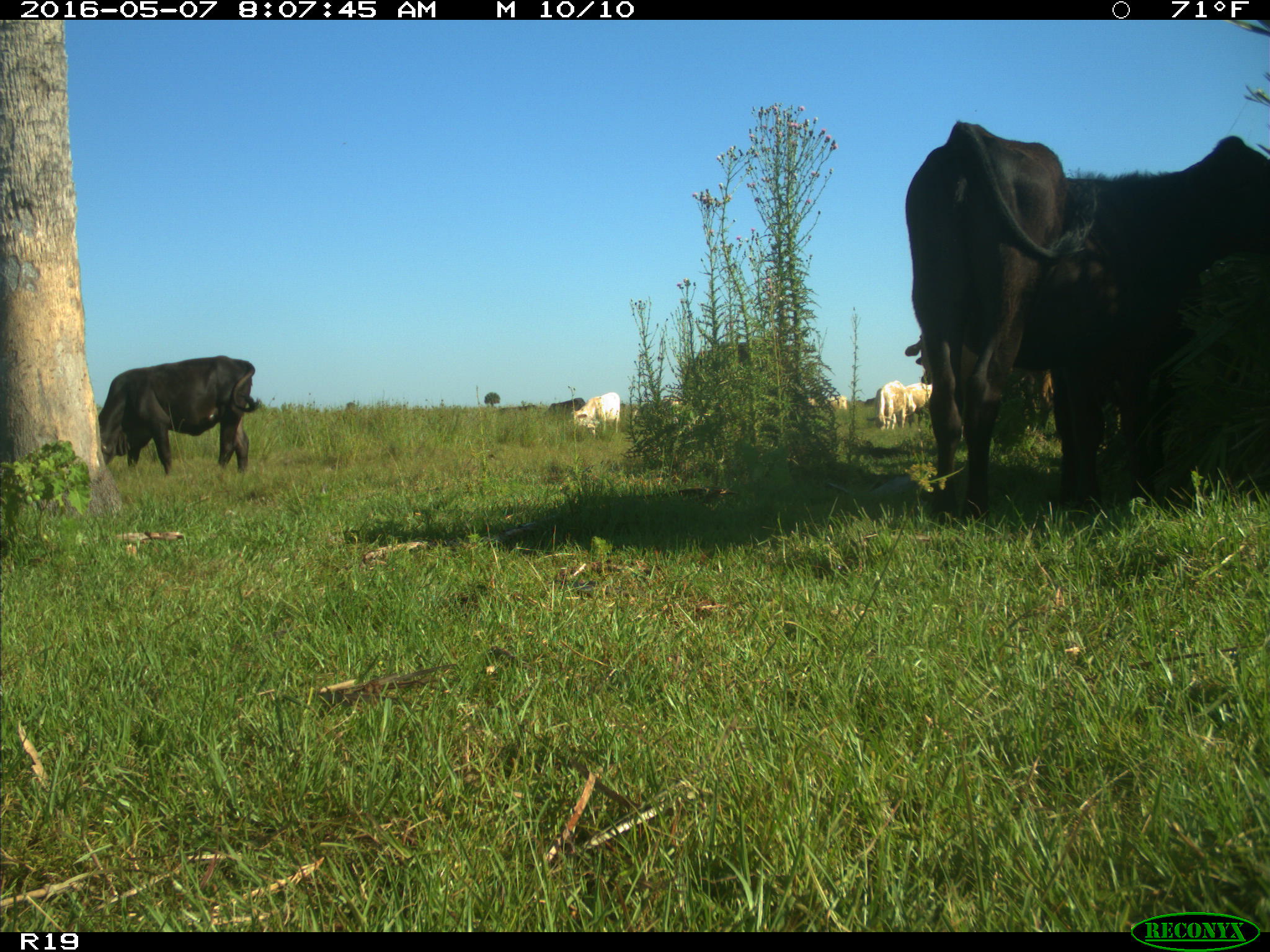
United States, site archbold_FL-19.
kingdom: Animalia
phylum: Chordata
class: Mammalia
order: Artiodactyla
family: Bovidae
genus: Bos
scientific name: Bos taurus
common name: domestic cow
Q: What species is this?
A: Bos taurus (domestic cow).